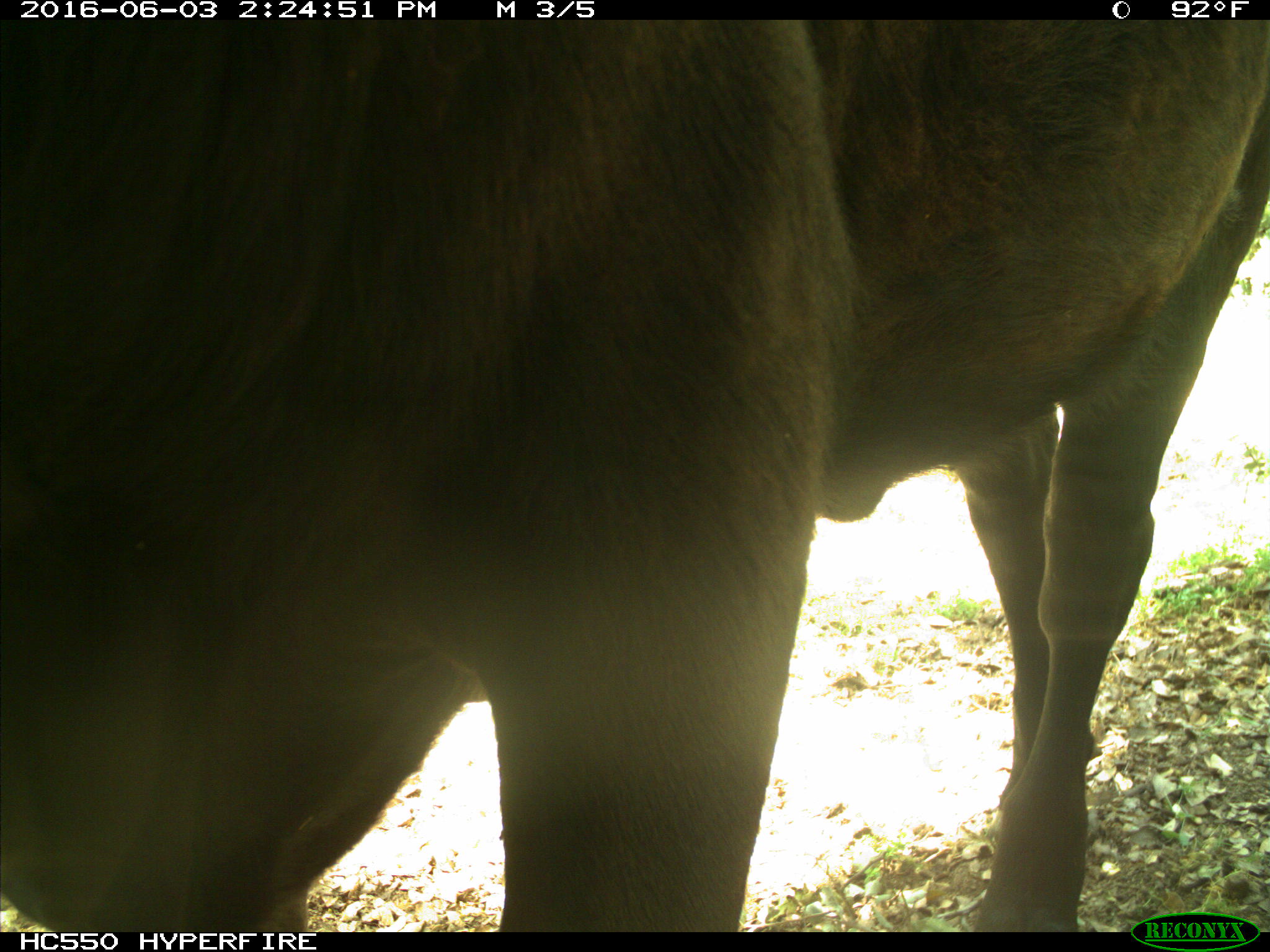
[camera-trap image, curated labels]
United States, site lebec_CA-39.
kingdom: Animalia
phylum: Chordata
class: Mammalia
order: Artiodactyla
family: Bovidae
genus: Bos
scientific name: Bos taurus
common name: domestic cow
Bos taurus (domestic cow).